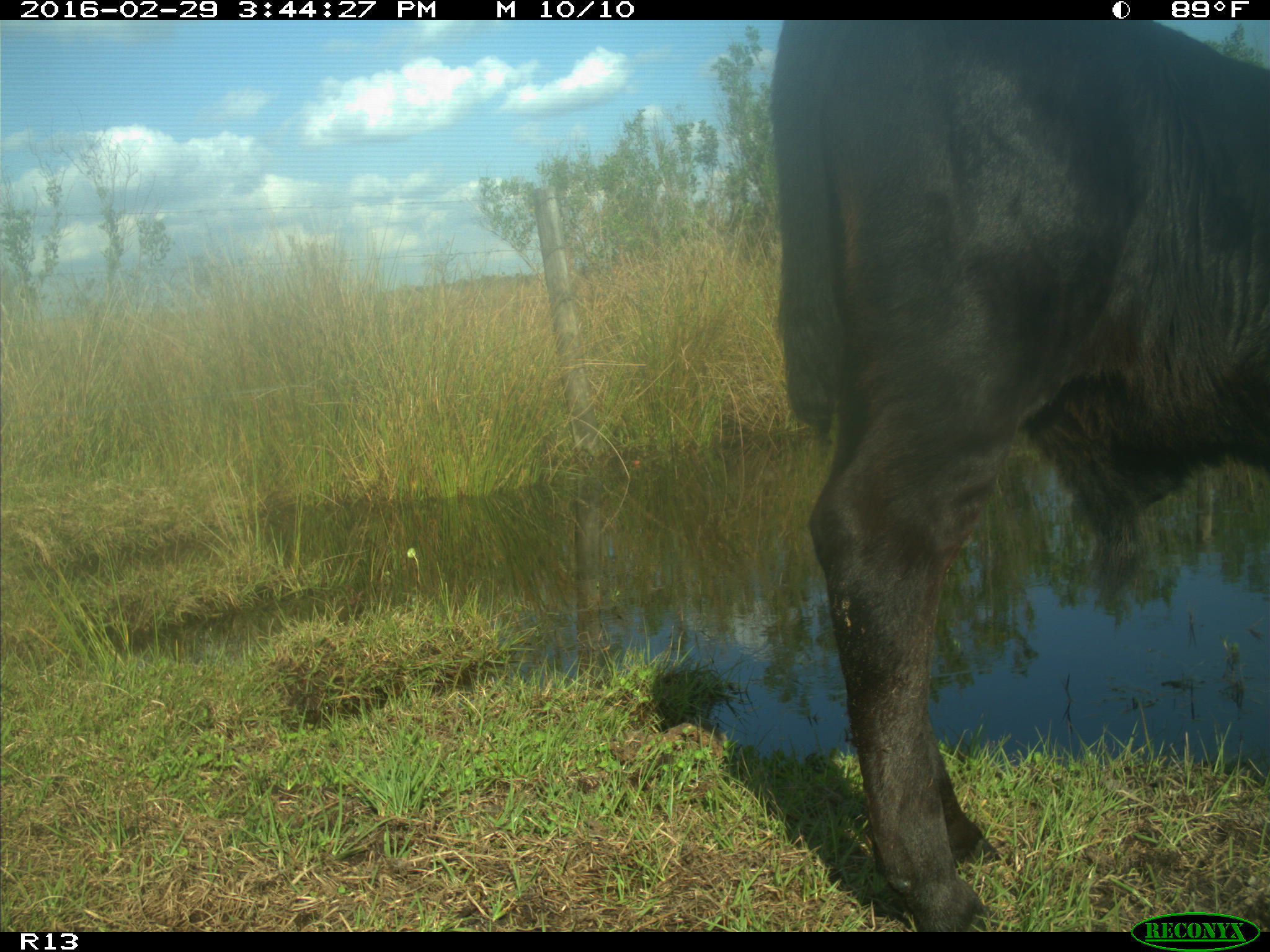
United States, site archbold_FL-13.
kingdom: Animalia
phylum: Chordata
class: Mammalia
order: Artiodactyla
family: Bovidae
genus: Bos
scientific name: Bos taurus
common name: domestic cow